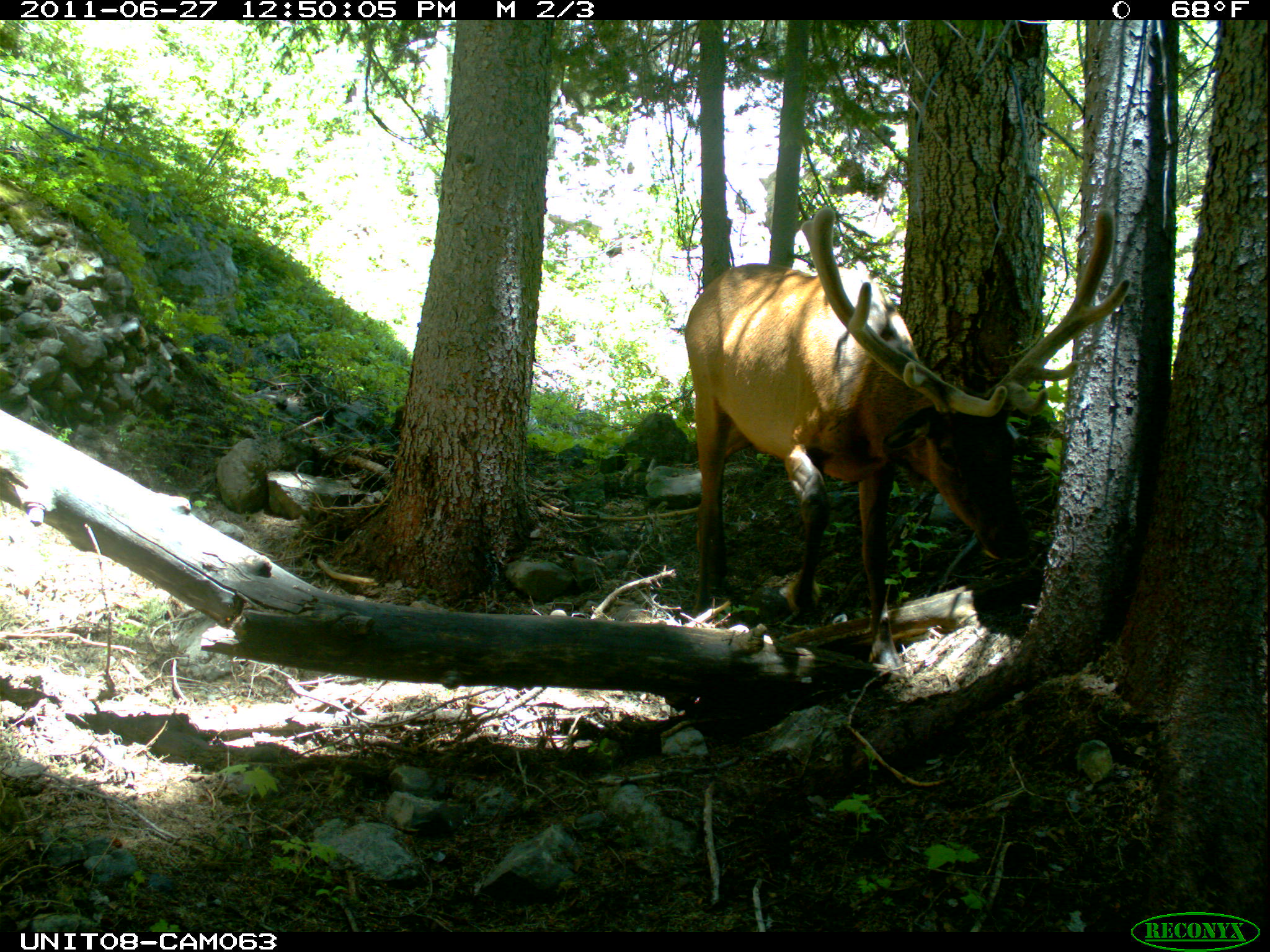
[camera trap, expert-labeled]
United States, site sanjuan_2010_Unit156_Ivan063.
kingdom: Animalia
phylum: Chordata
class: Mammalia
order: Artiodactyla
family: Cervidae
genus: Cervus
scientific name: Cervus elaphus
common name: red deer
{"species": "Cervus elaphus (red deer)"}